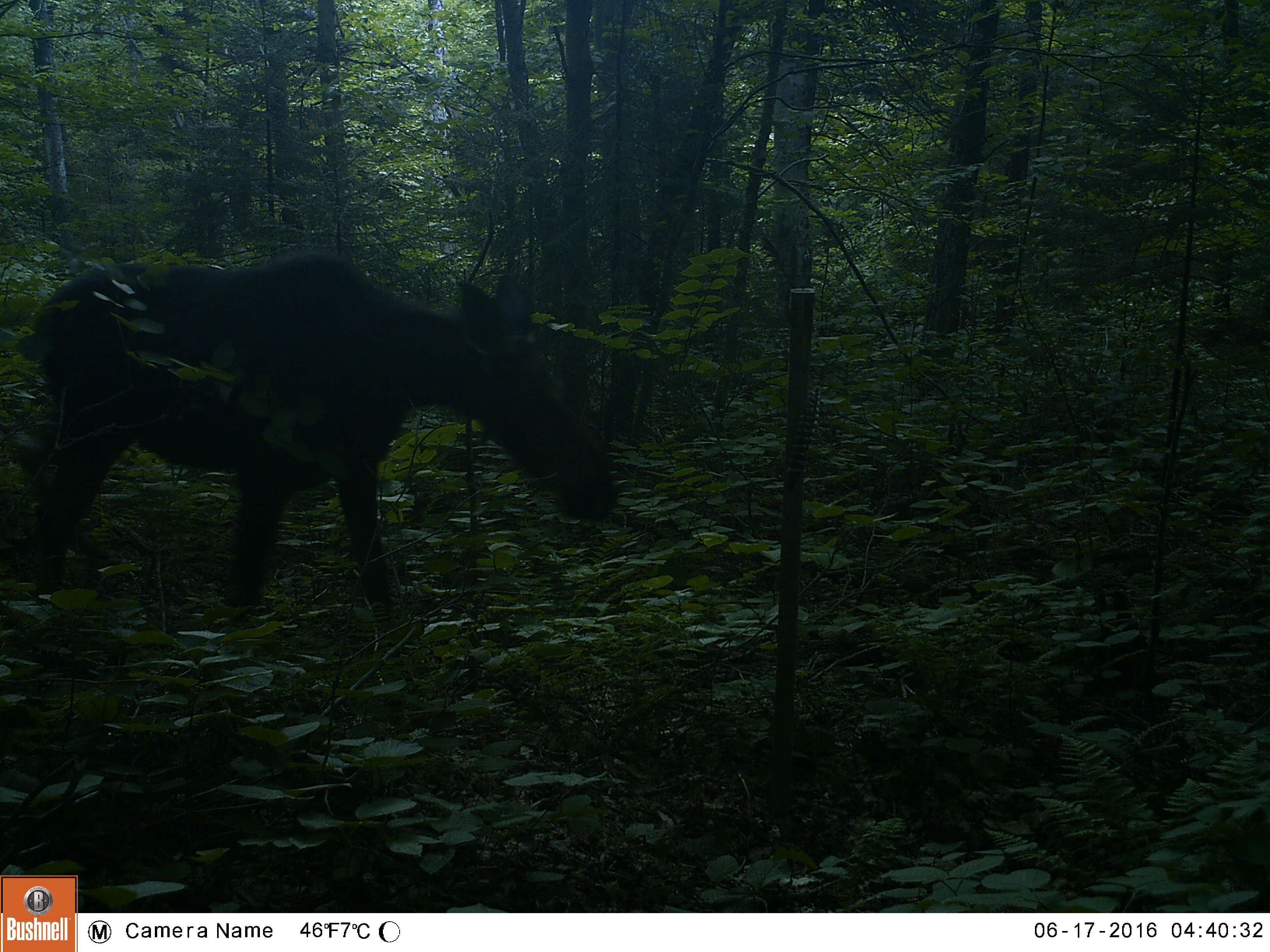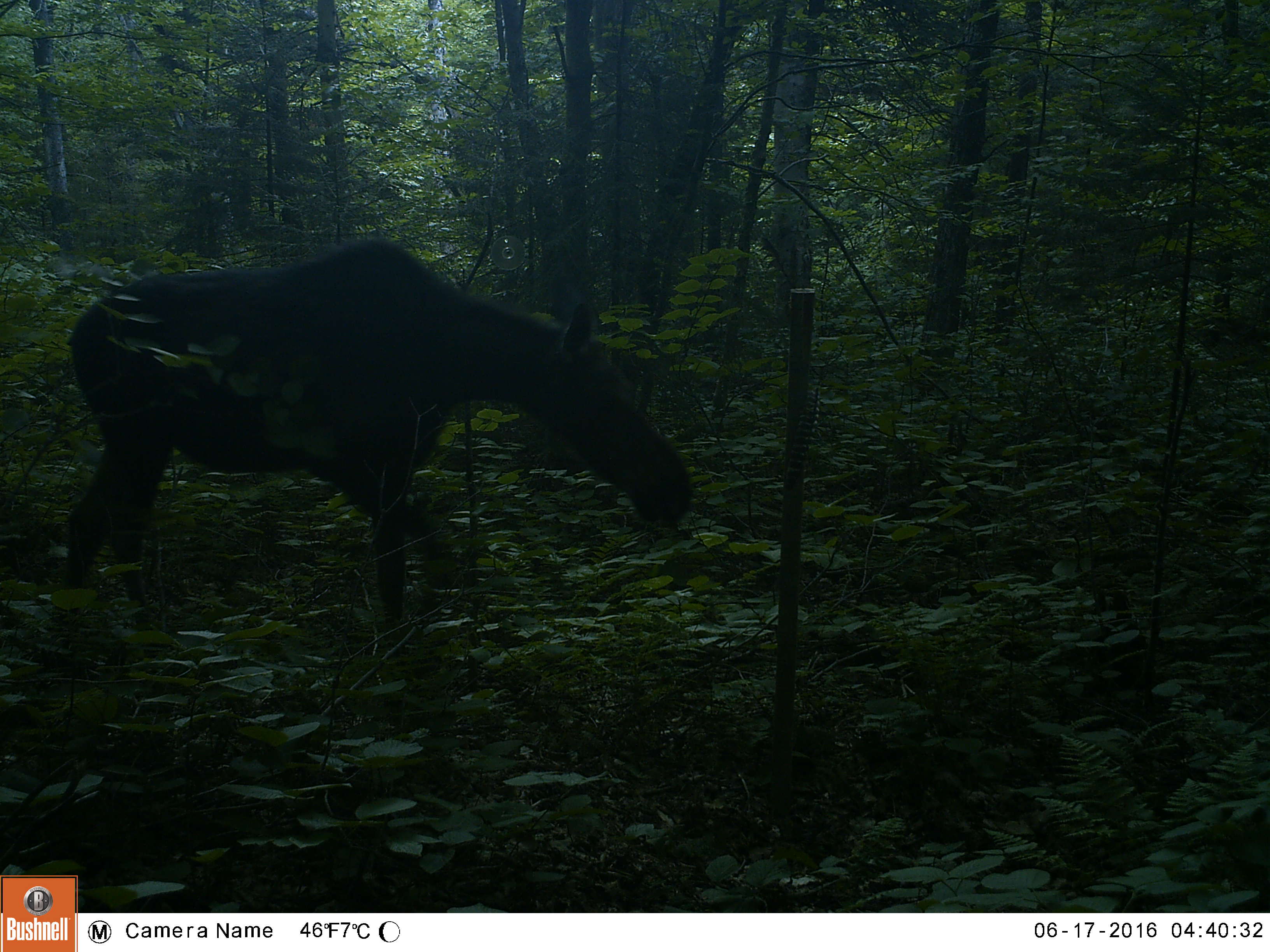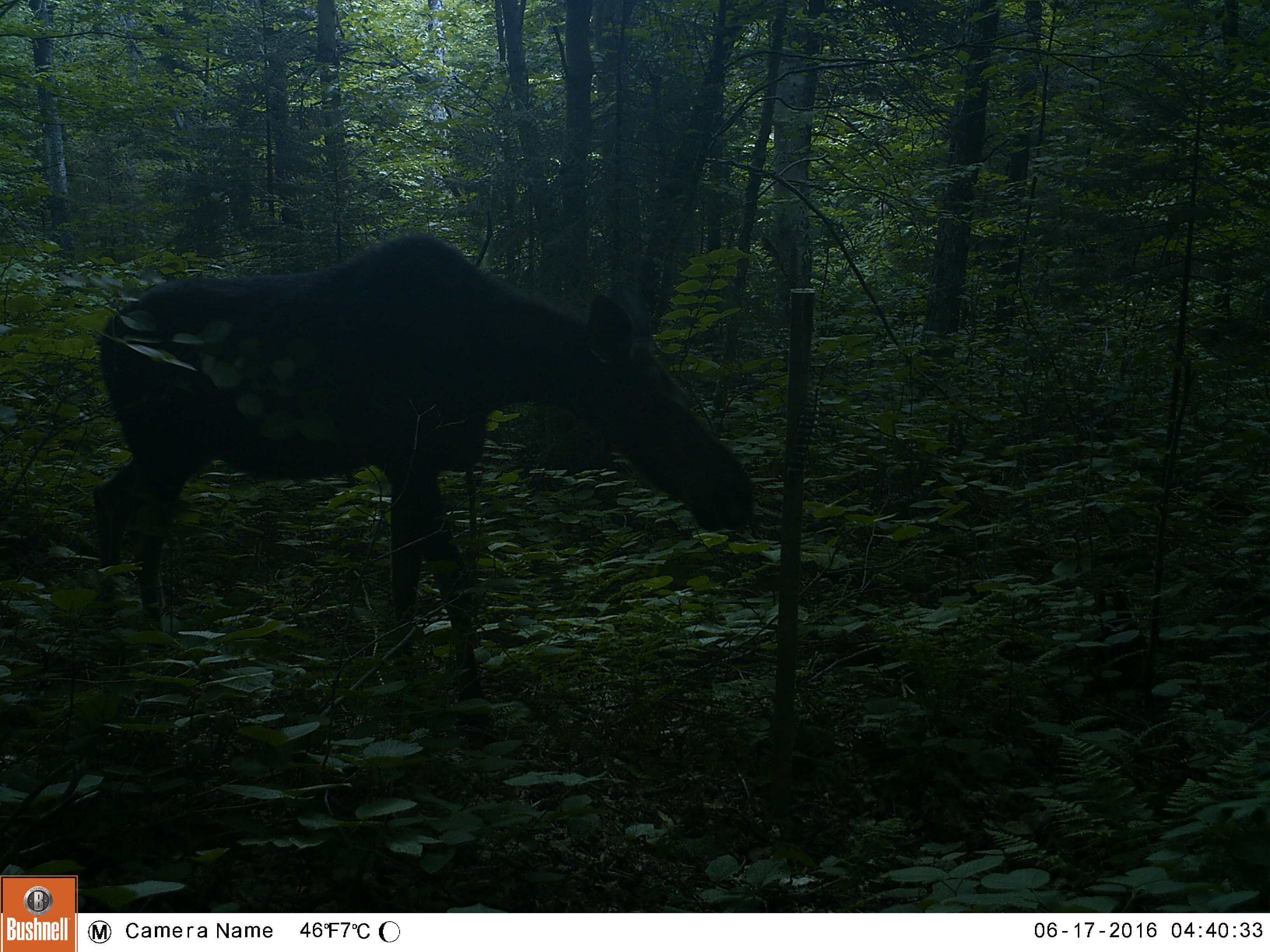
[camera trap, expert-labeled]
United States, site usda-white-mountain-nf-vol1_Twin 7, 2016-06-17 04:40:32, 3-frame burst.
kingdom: Animalia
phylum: Chordata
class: Mammalia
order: Artiodactyla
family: Cervidae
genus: Alces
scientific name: Alces alces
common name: moose